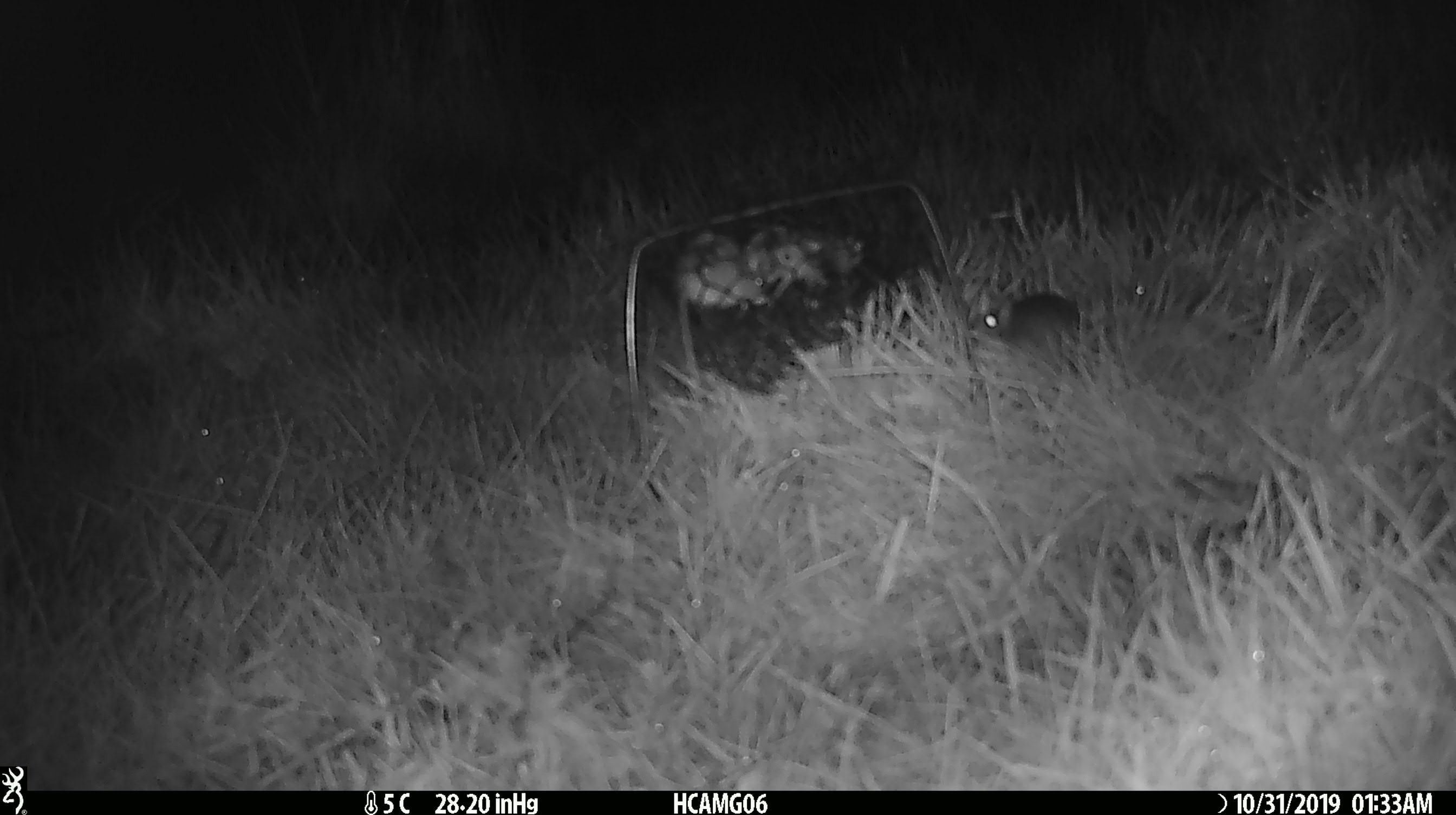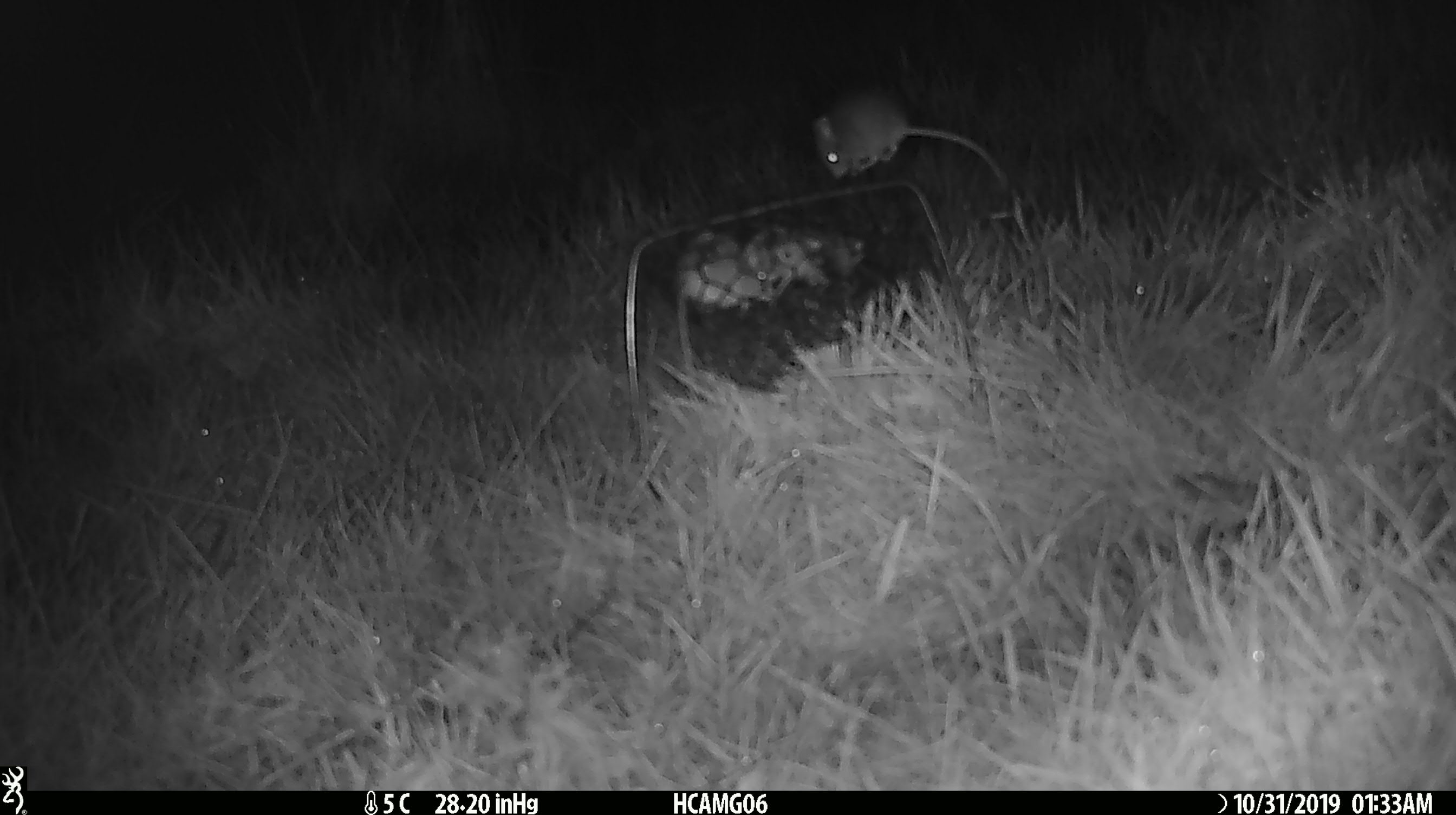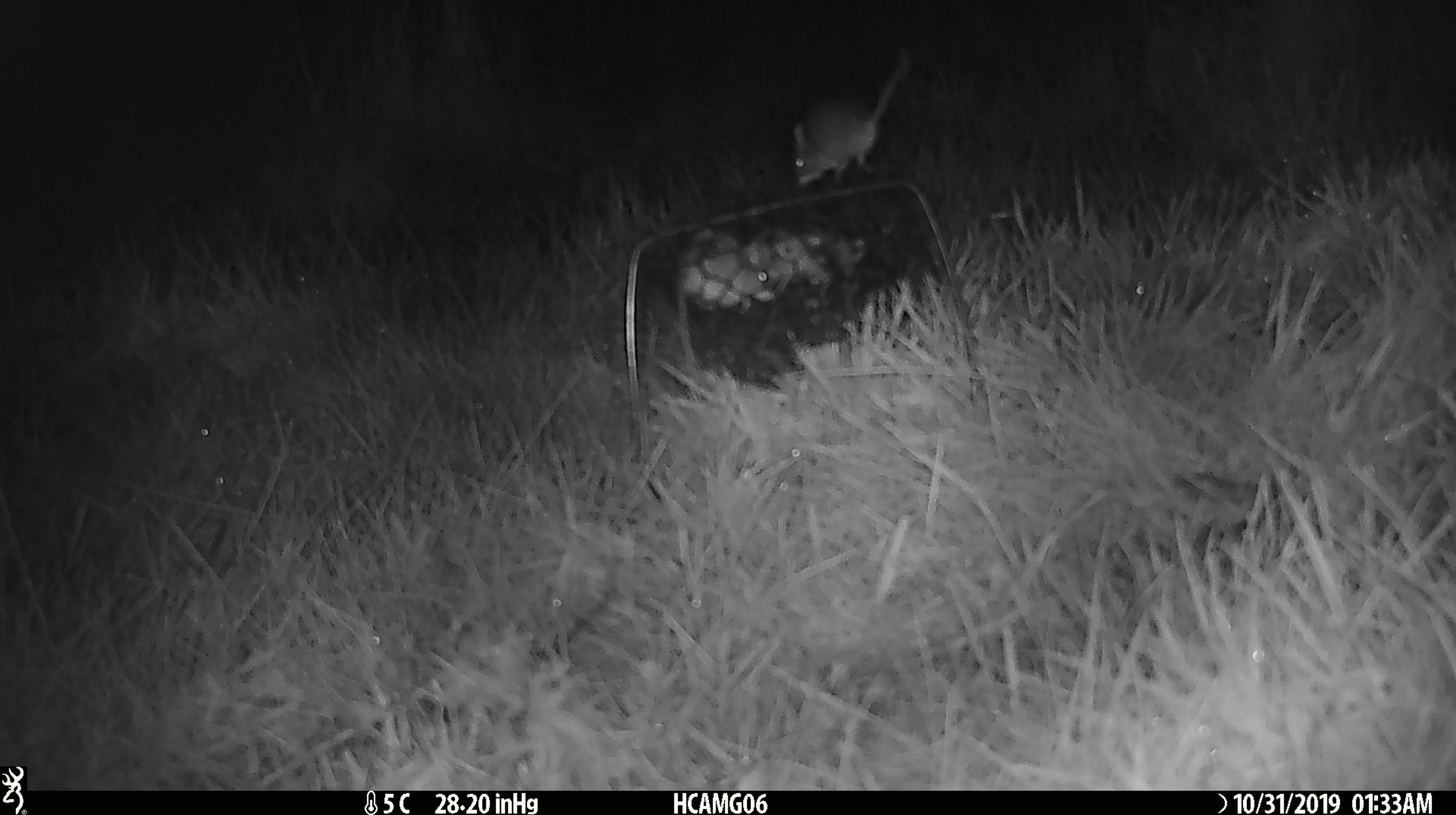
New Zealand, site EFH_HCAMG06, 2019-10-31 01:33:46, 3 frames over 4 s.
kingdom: Animalia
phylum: Chordata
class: Mammalia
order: Rodentia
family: Muridae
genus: Mus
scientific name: Mus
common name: mouse